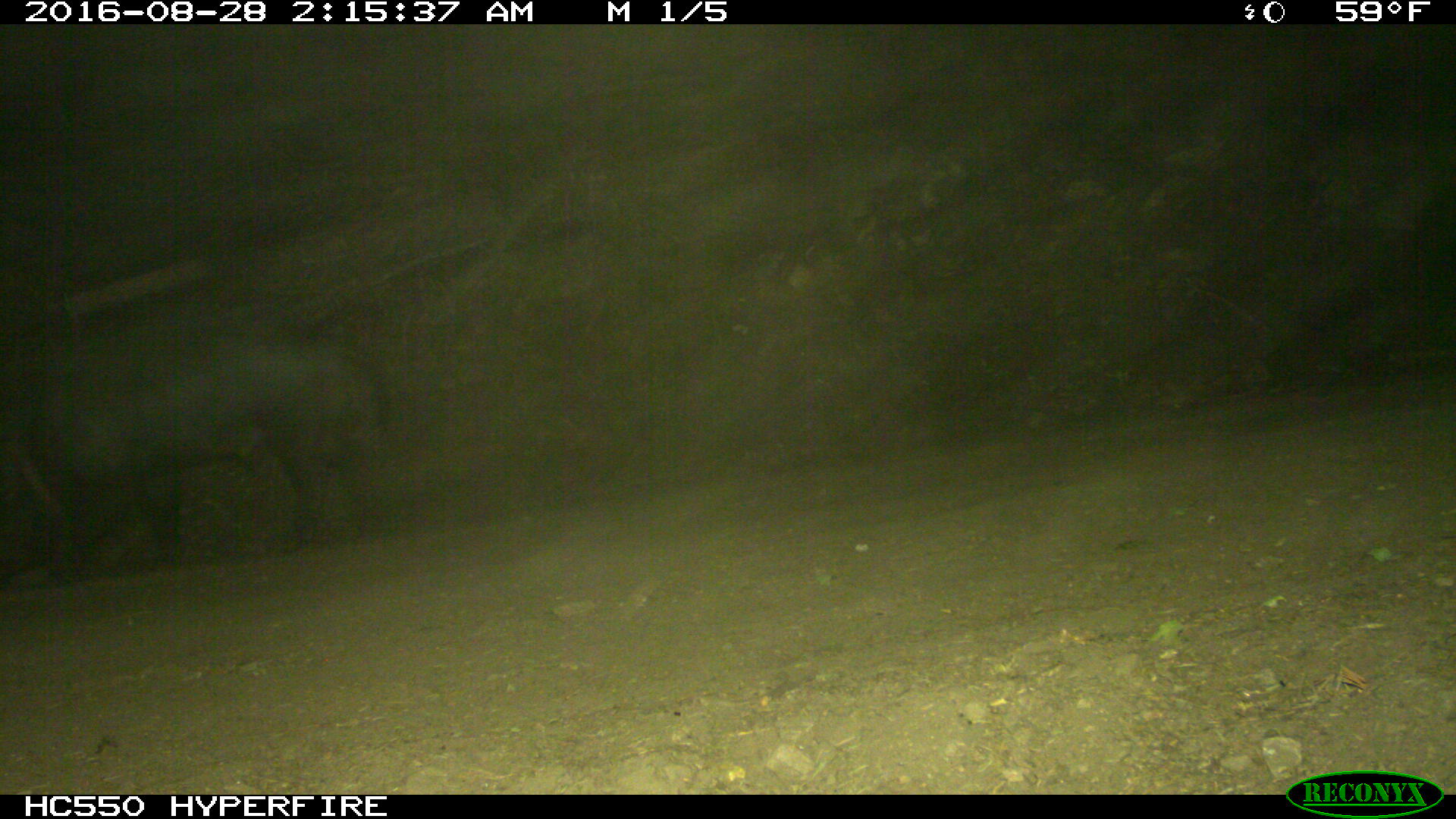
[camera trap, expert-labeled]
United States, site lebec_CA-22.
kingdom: Animalia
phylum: Chordata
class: Mammalia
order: Artiodactyla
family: Suidae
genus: Sus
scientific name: Sus scrofa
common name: wild boar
Sus scrofa (wild boar).